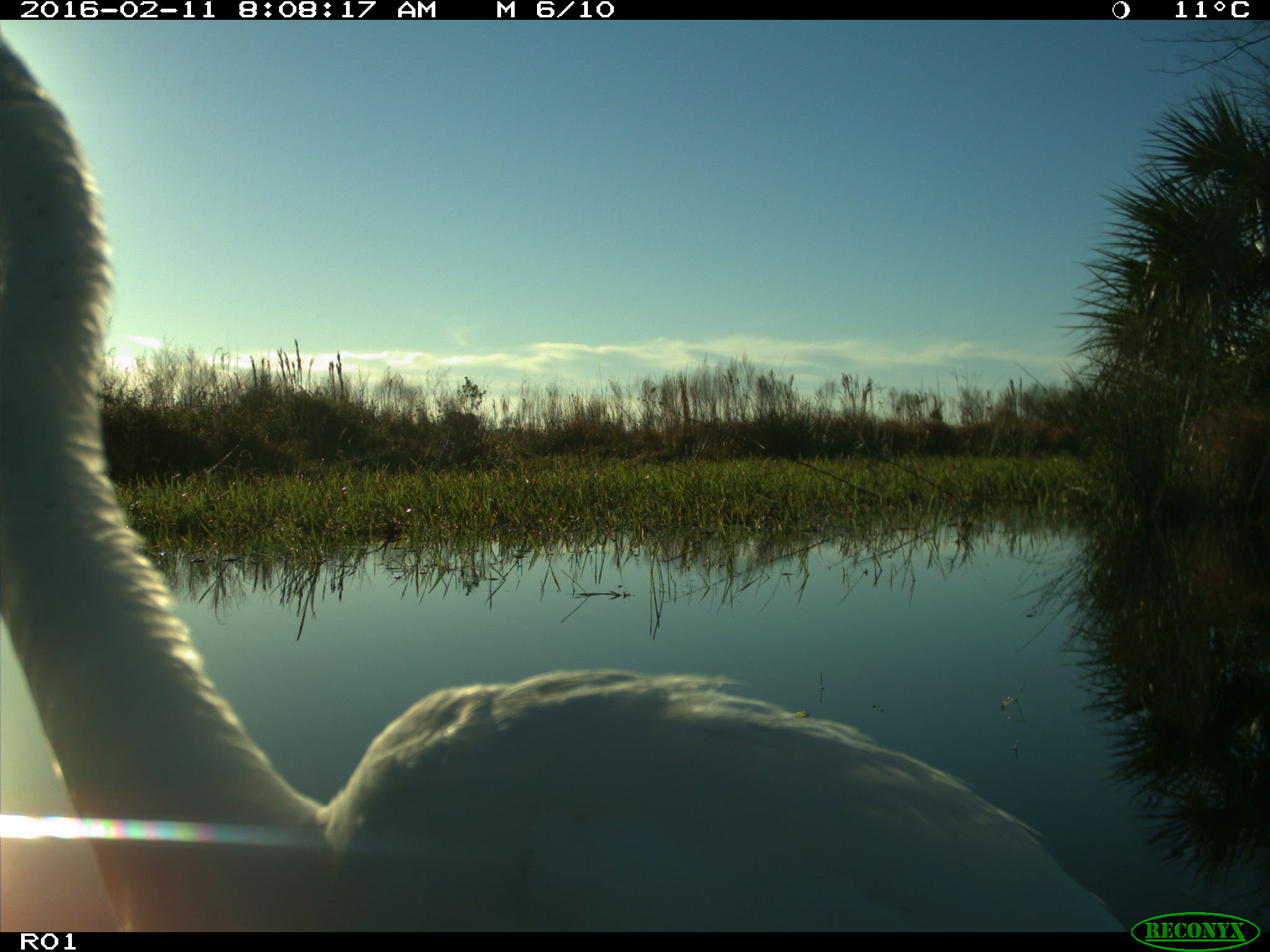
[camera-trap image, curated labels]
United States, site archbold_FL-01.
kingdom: Animalia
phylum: Chordata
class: Aves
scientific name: Aves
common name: birds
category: unidentified bird